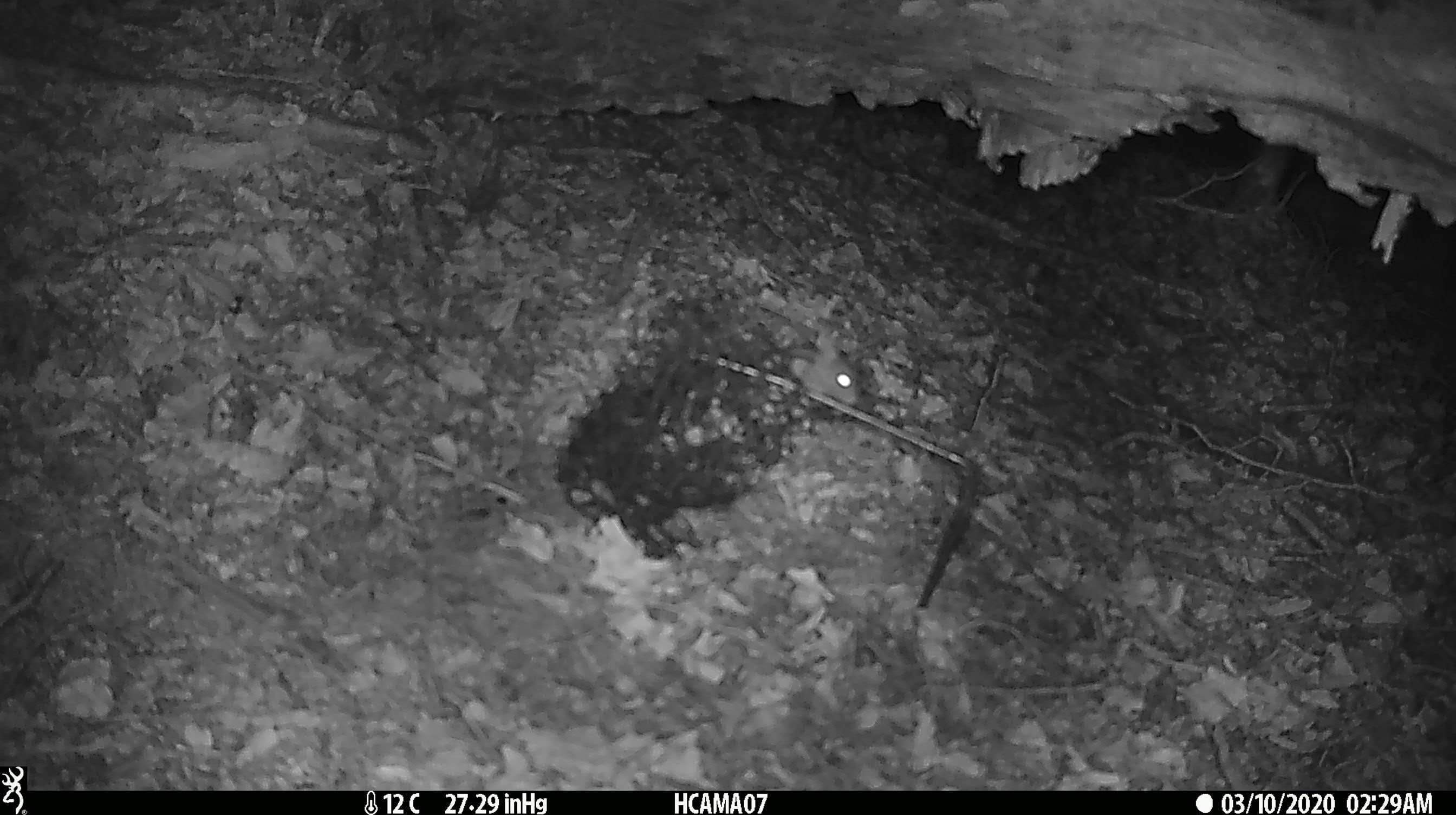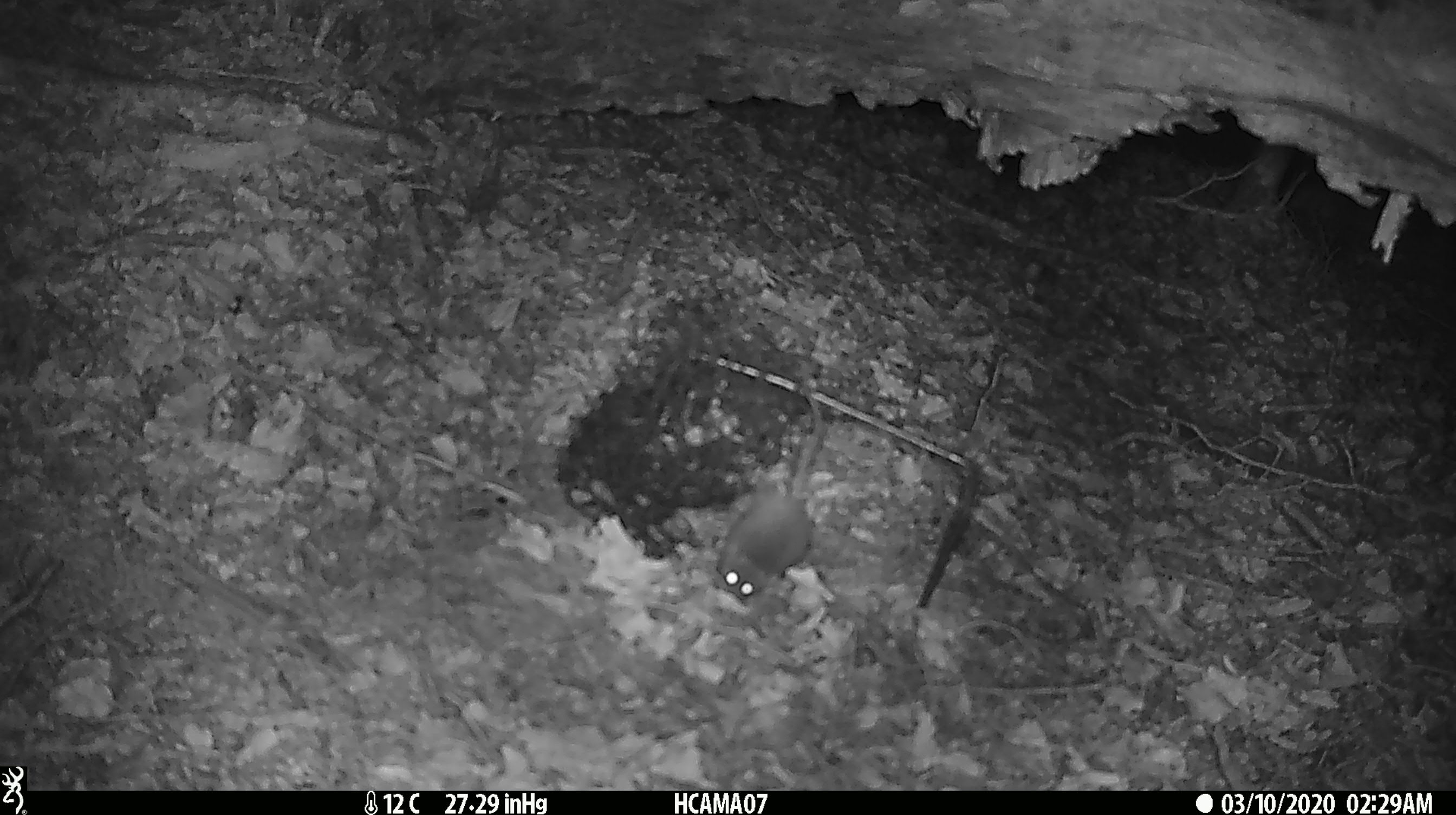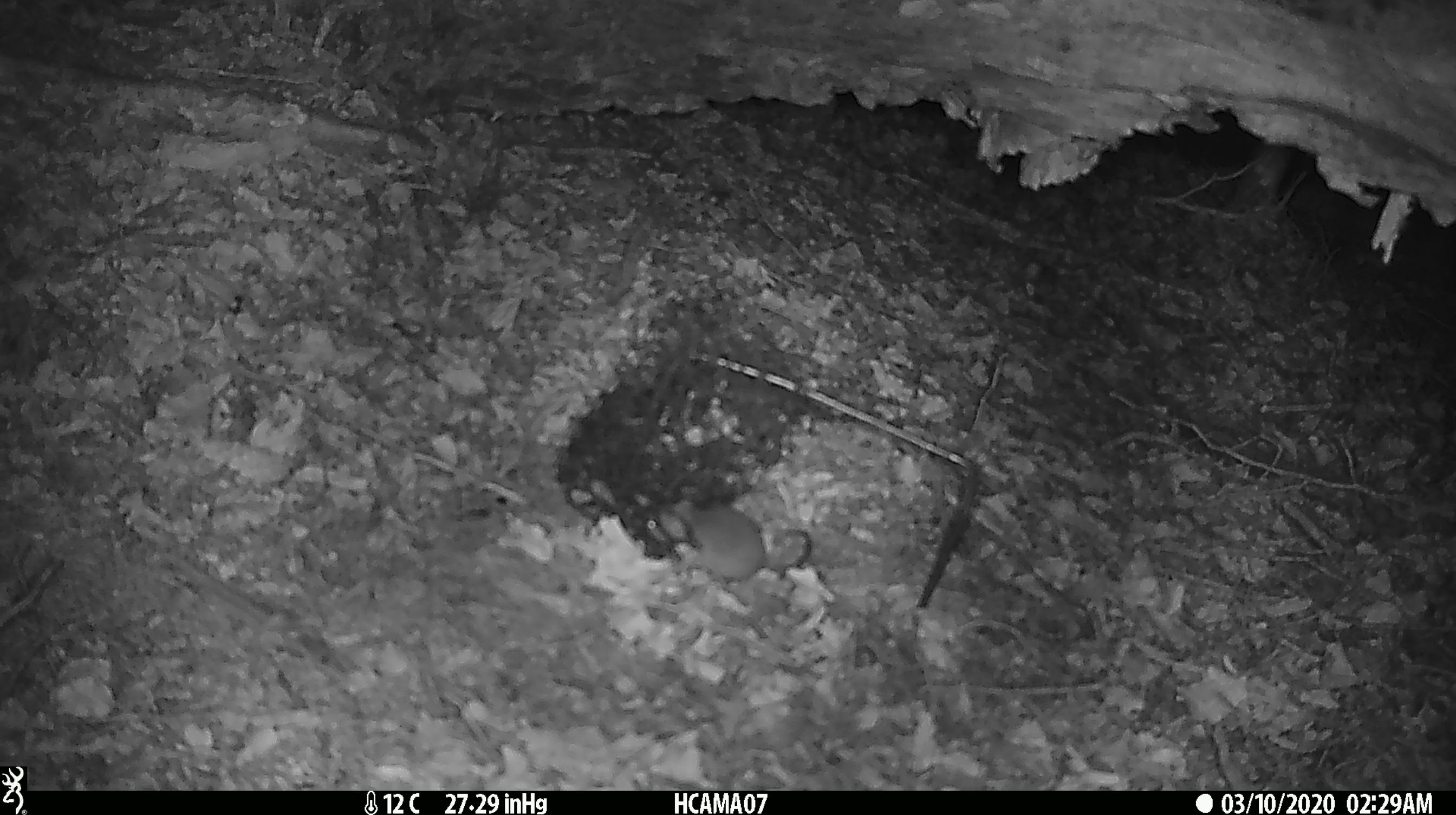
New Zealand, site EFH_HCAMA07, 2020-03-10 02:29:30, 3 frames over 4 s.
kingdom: Animalia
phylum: Chordata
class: Mammalia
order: Rodentia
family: Muridae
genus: Mus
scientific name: Mus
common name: mouse